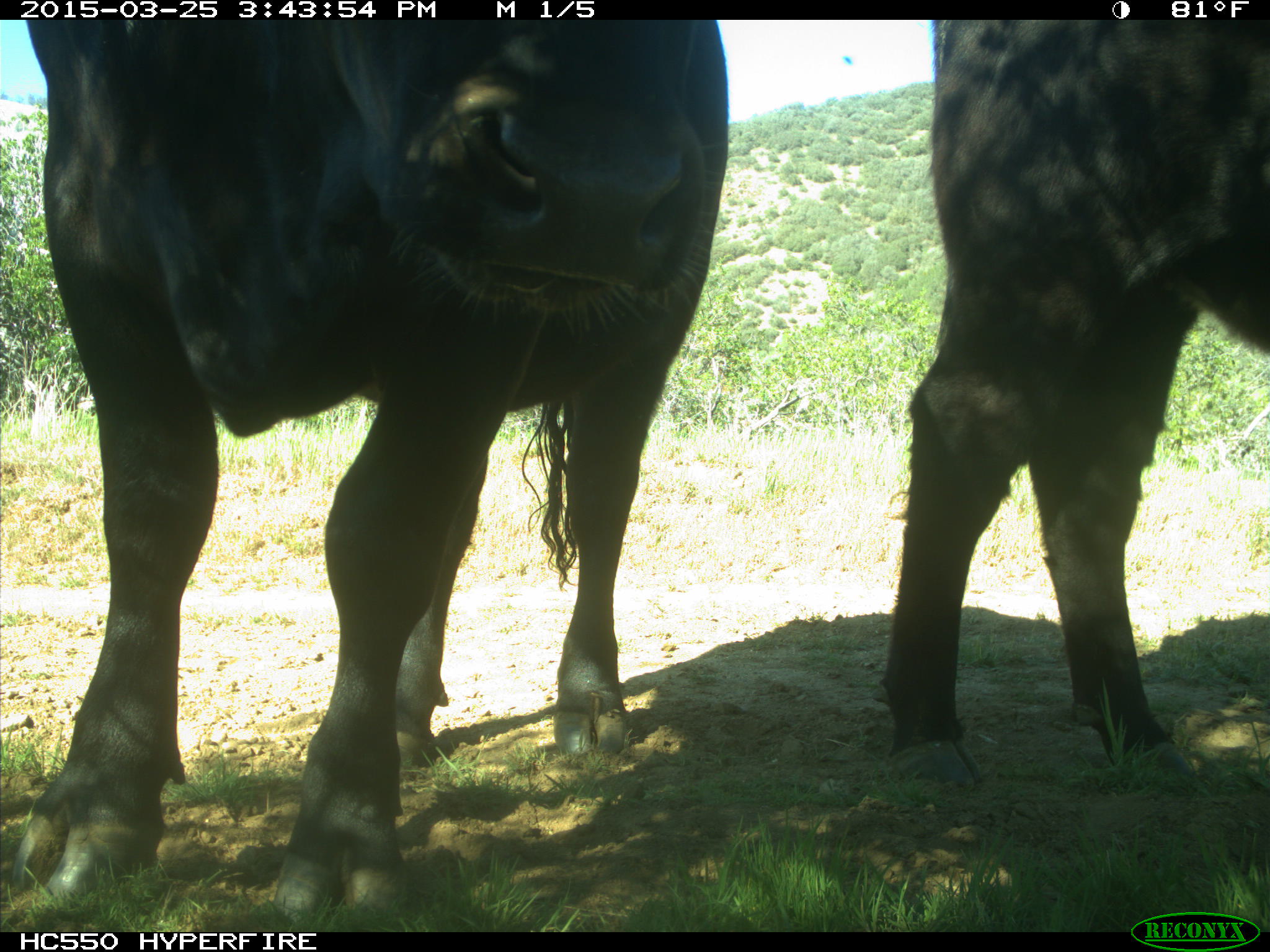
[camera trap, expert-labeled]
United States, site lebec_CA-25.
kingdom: Animalia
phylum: Chordata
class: Mammalia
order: Artiodactyla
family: Bovidae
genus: Bos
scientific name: Bos taurus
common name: domestic cow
Bos taurus (domestic cow).